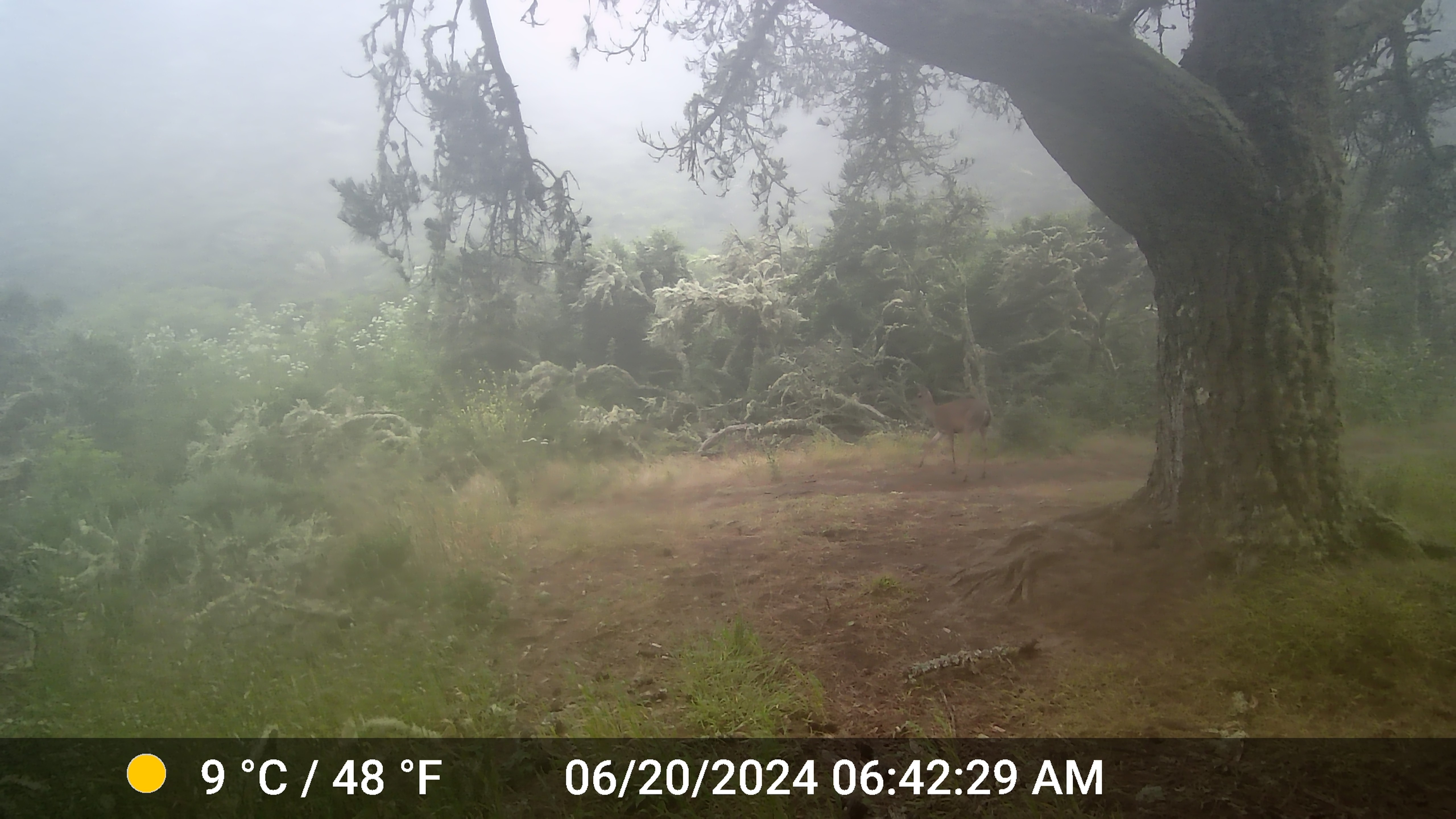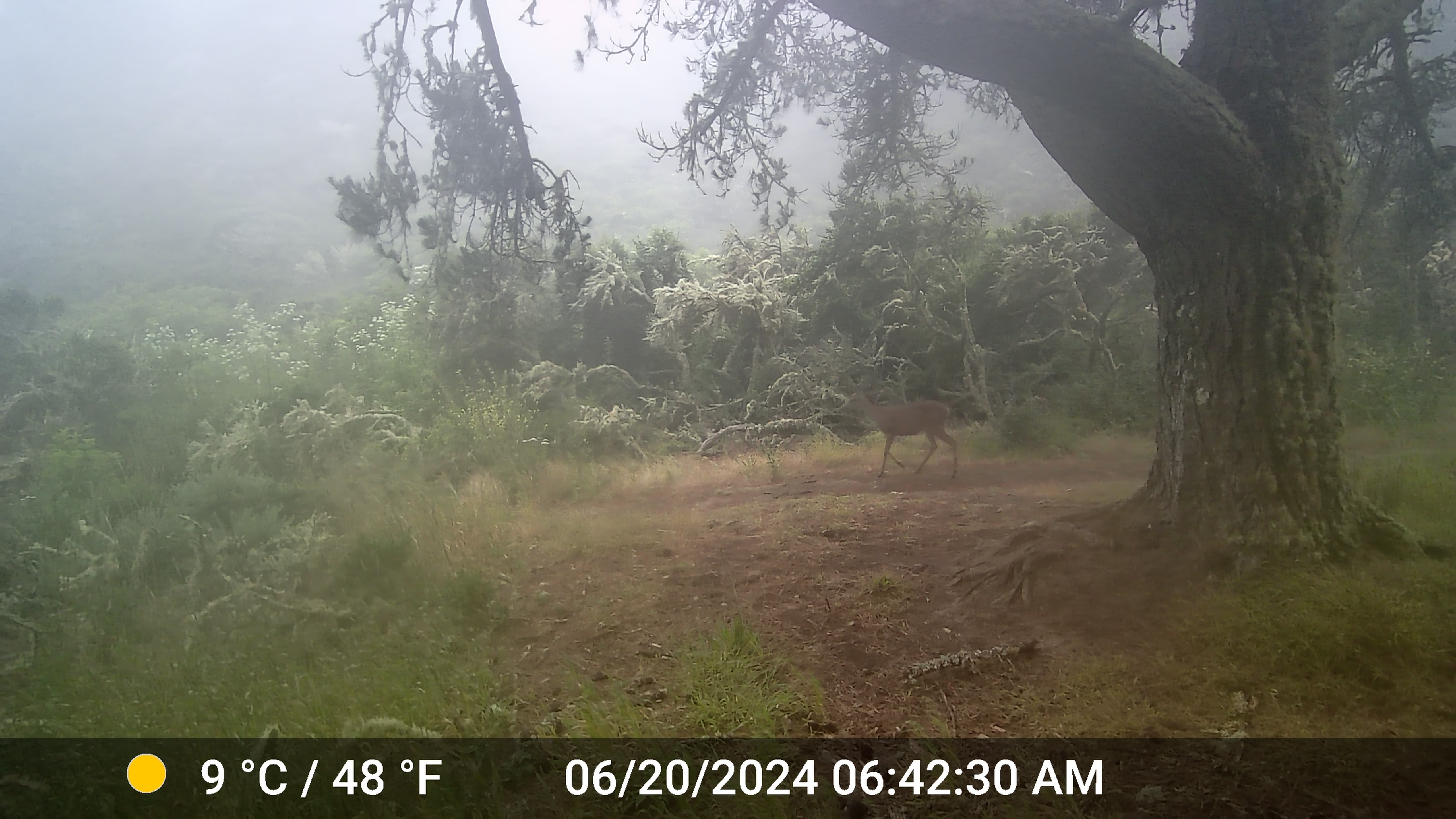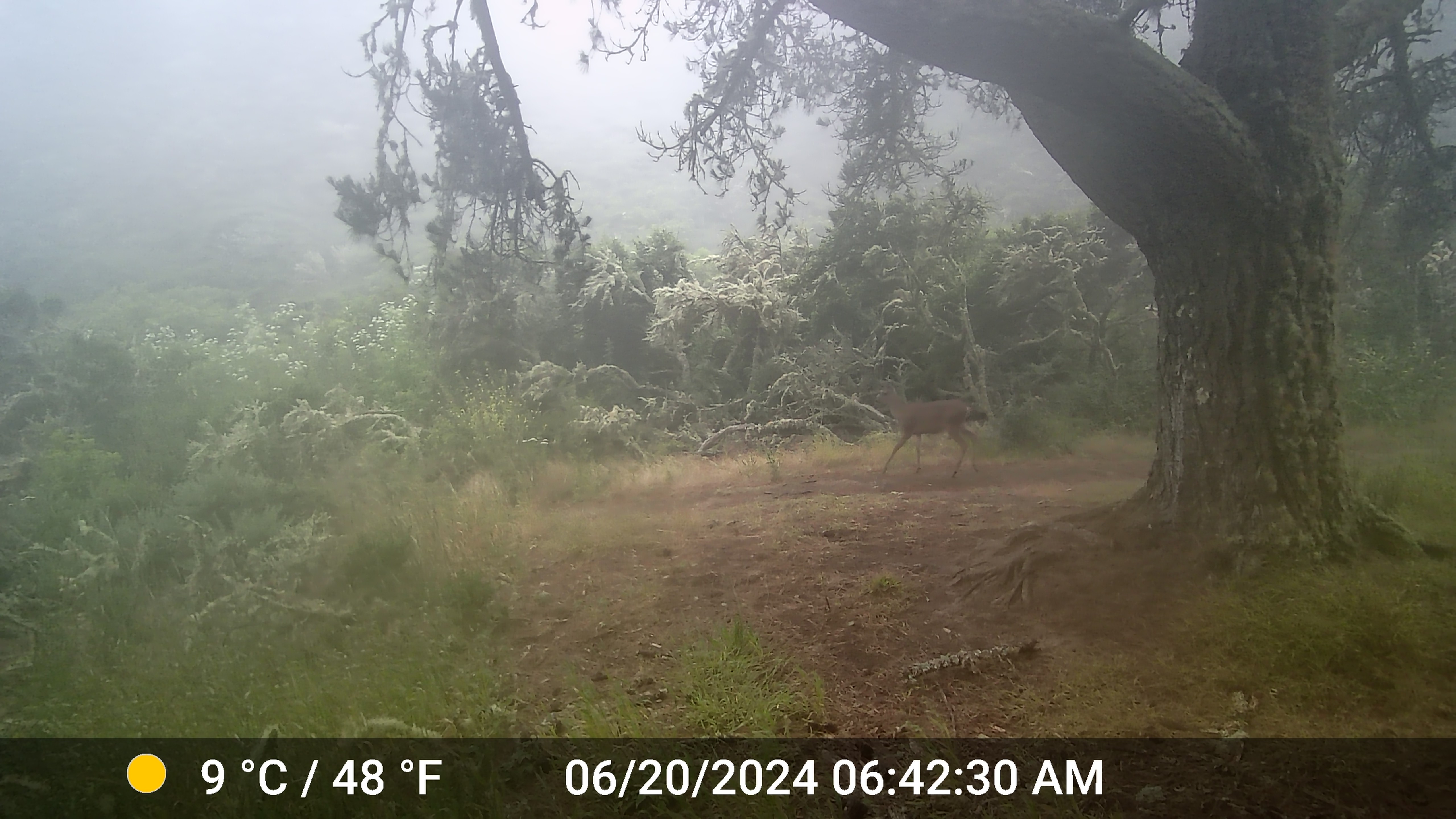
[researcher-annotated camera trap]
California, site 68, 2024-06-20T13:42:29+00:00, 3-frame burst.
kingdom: Animalia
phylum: Chordata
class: Mammalia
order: Artiodactyla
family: Cervidae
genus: Odocoileus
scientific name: Odocoileus hemionus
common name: mule deer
Mule deer (Odocoileus hemionus).